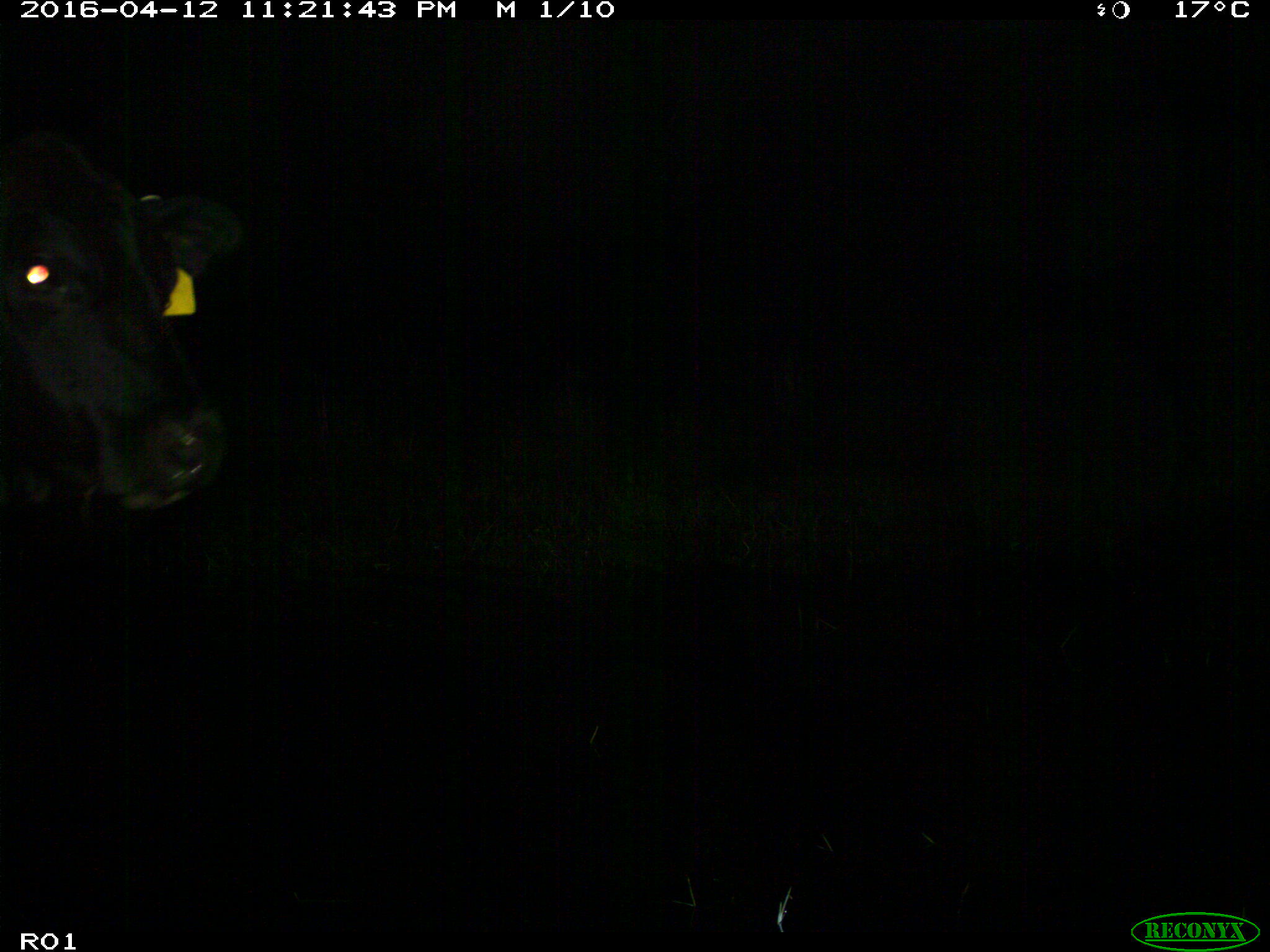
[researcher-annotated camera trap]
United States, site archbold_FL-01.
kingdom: Animalia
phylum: Chordata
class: Mammalia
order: Artiodactyla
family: Bovidae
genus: Bos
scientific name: Bos taurus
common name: domestic cow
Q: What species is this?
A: Bos taurus (domestic cow).